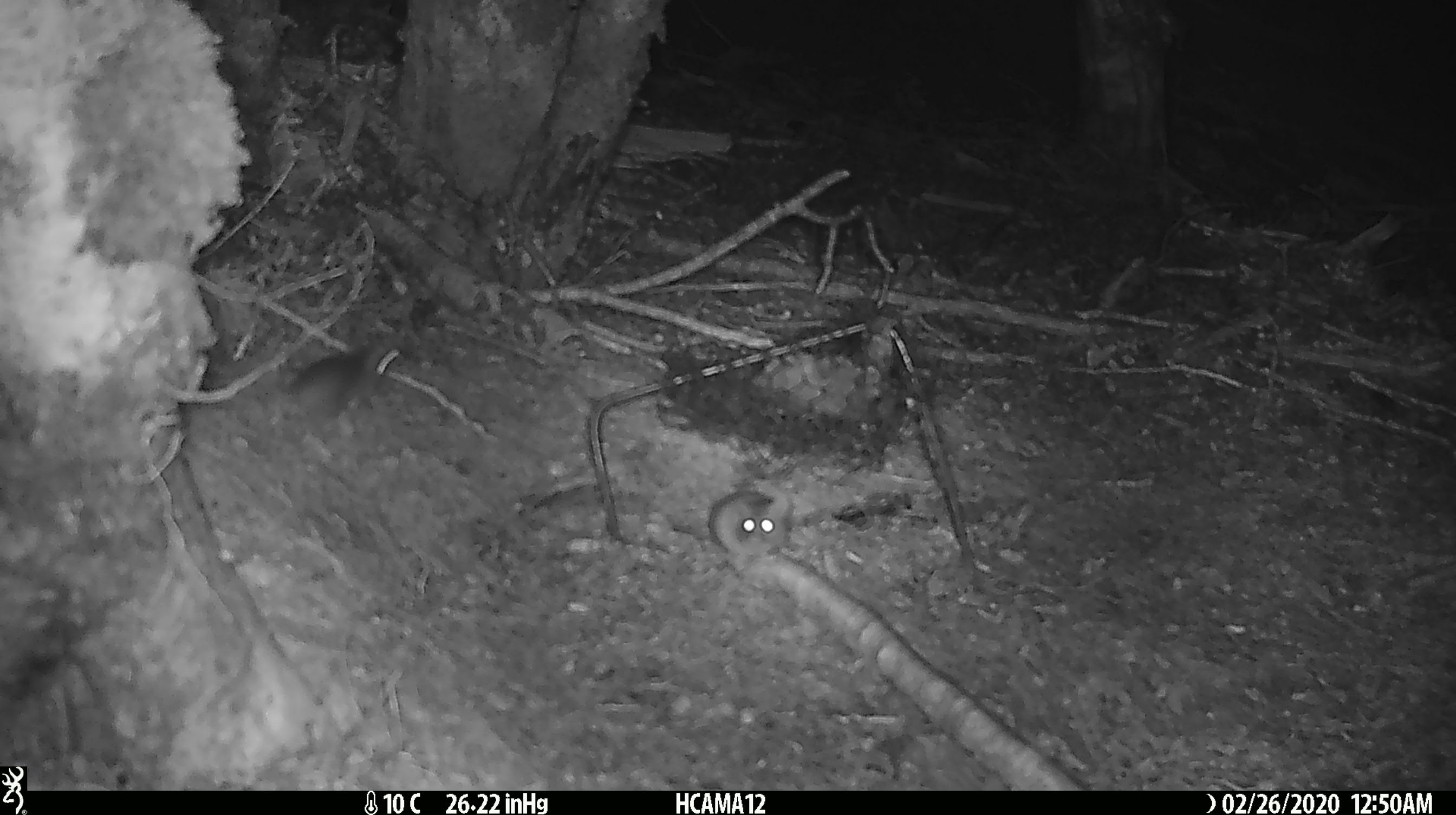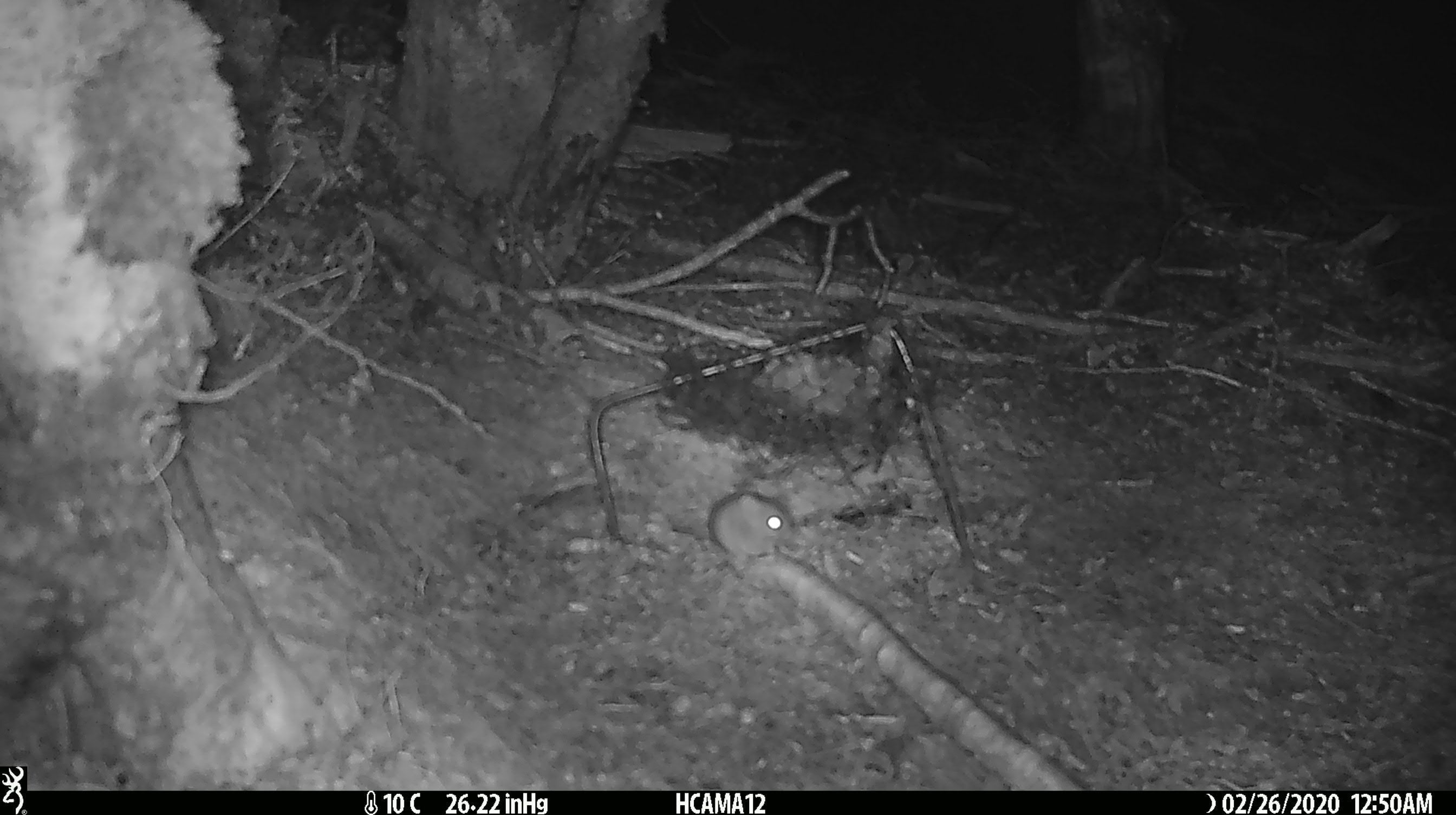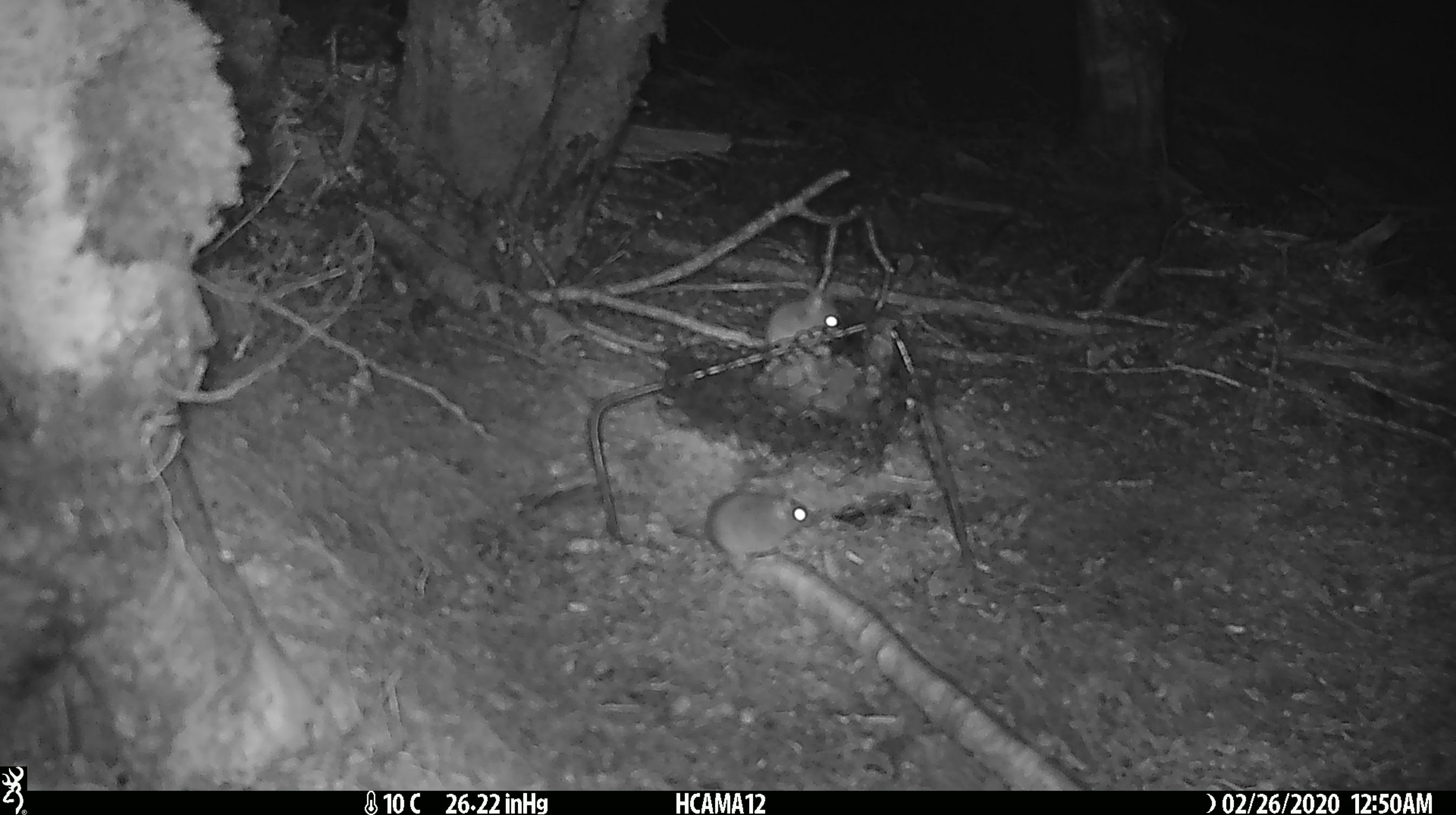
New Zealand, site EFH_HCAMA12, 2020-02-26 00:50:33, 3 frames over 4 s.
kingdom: Animalia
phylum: Chordata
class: Mammalia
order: Rodentia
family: Muridae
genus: Mus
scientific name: Mus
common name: mouse